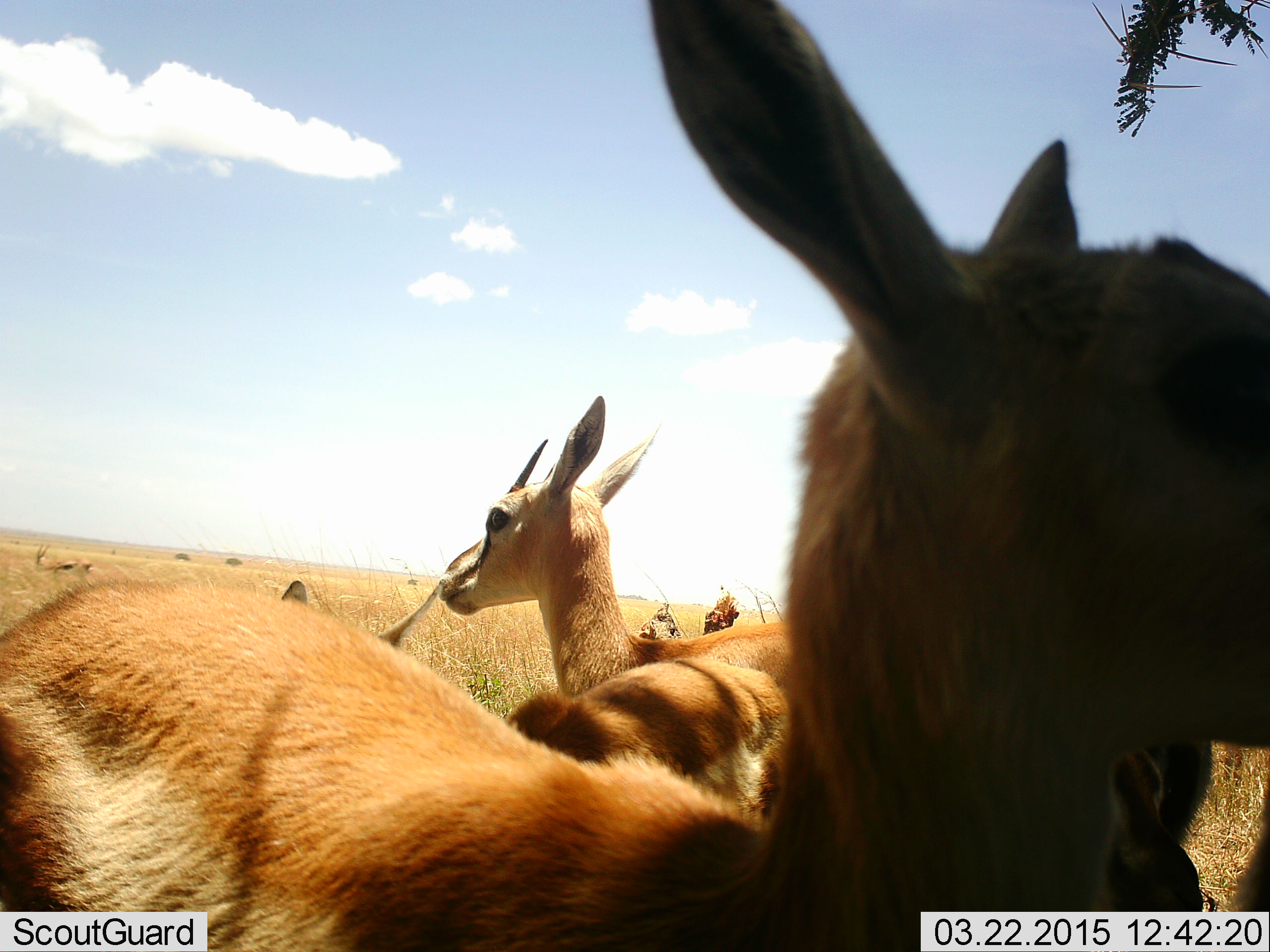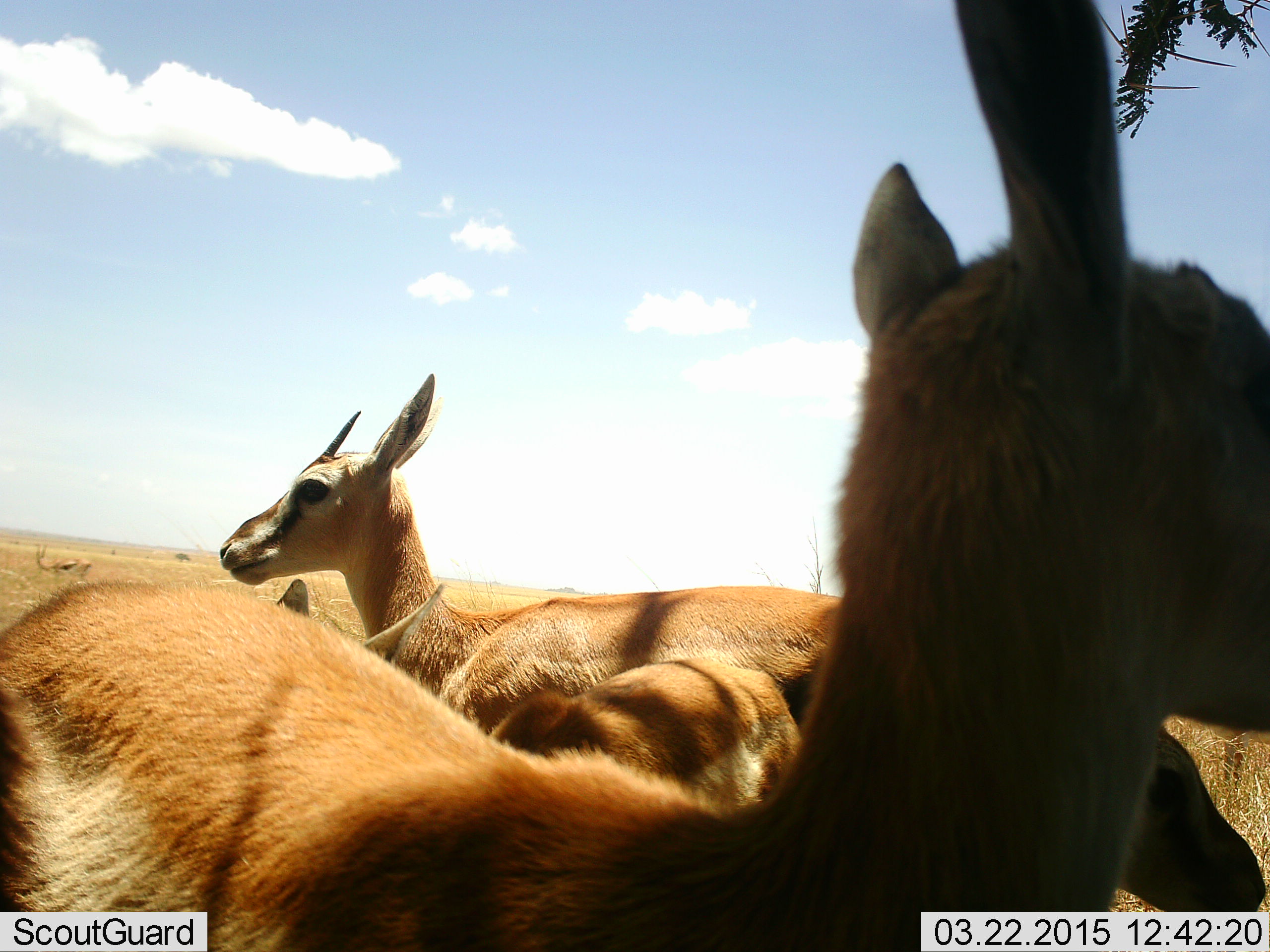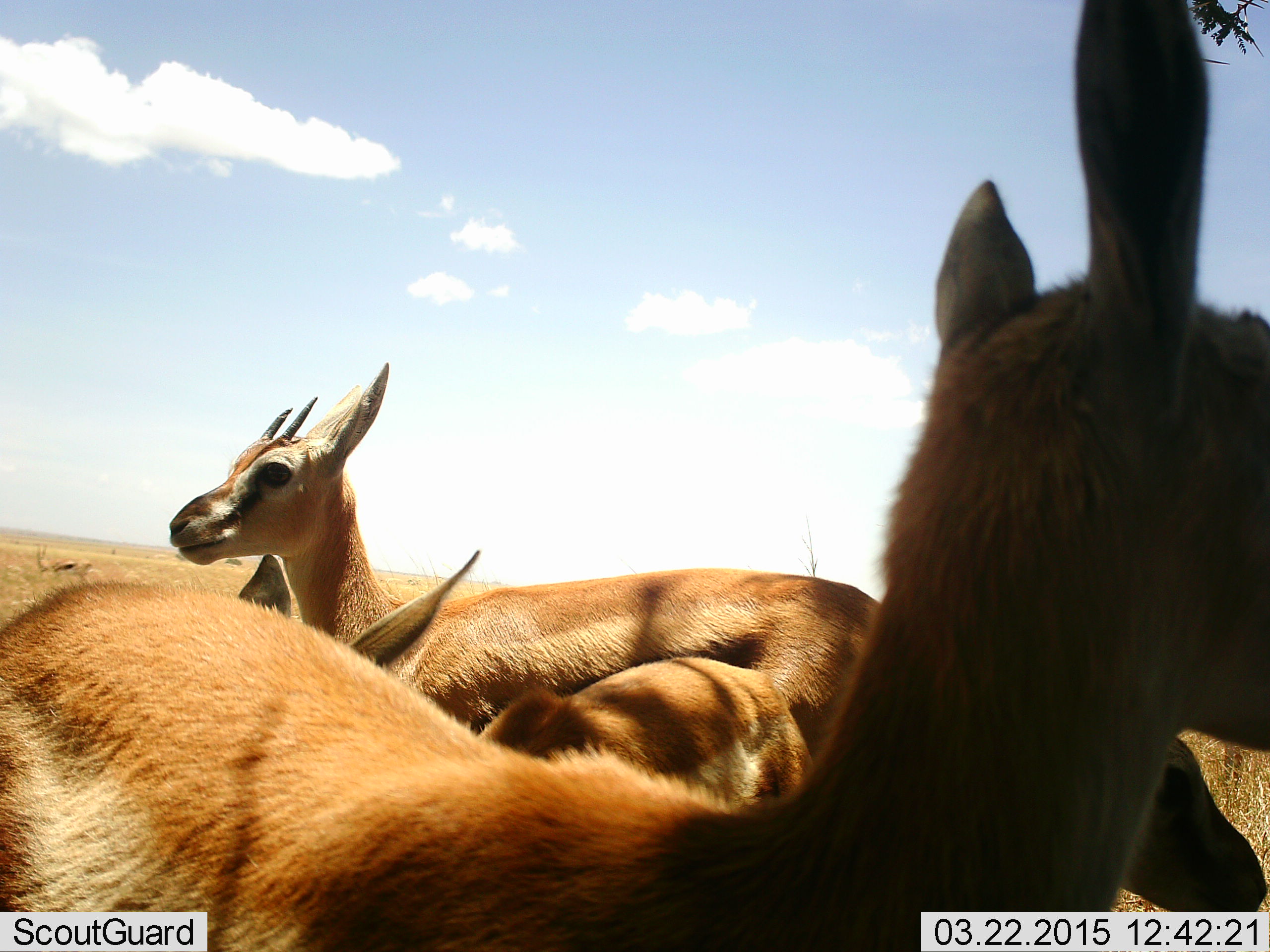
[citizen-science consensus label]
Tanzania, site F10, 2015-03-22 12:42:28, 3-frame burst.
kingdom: Animalia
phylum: Chordata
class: Mammalia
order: Artiodactyla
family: Bovidae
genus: Eudorcas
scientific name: Eudorcas thomsonii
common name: thomson's gazelle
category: gazellethomsons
Gazellethomsons (thomson's gazelle) (Eudorcas thomsonii), count 4. Behavior (volunteer vote fractions): standing 100%, resting 10%, moving 0%, interacting 0%. Young present (vote fraction): 20%. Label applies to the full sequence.